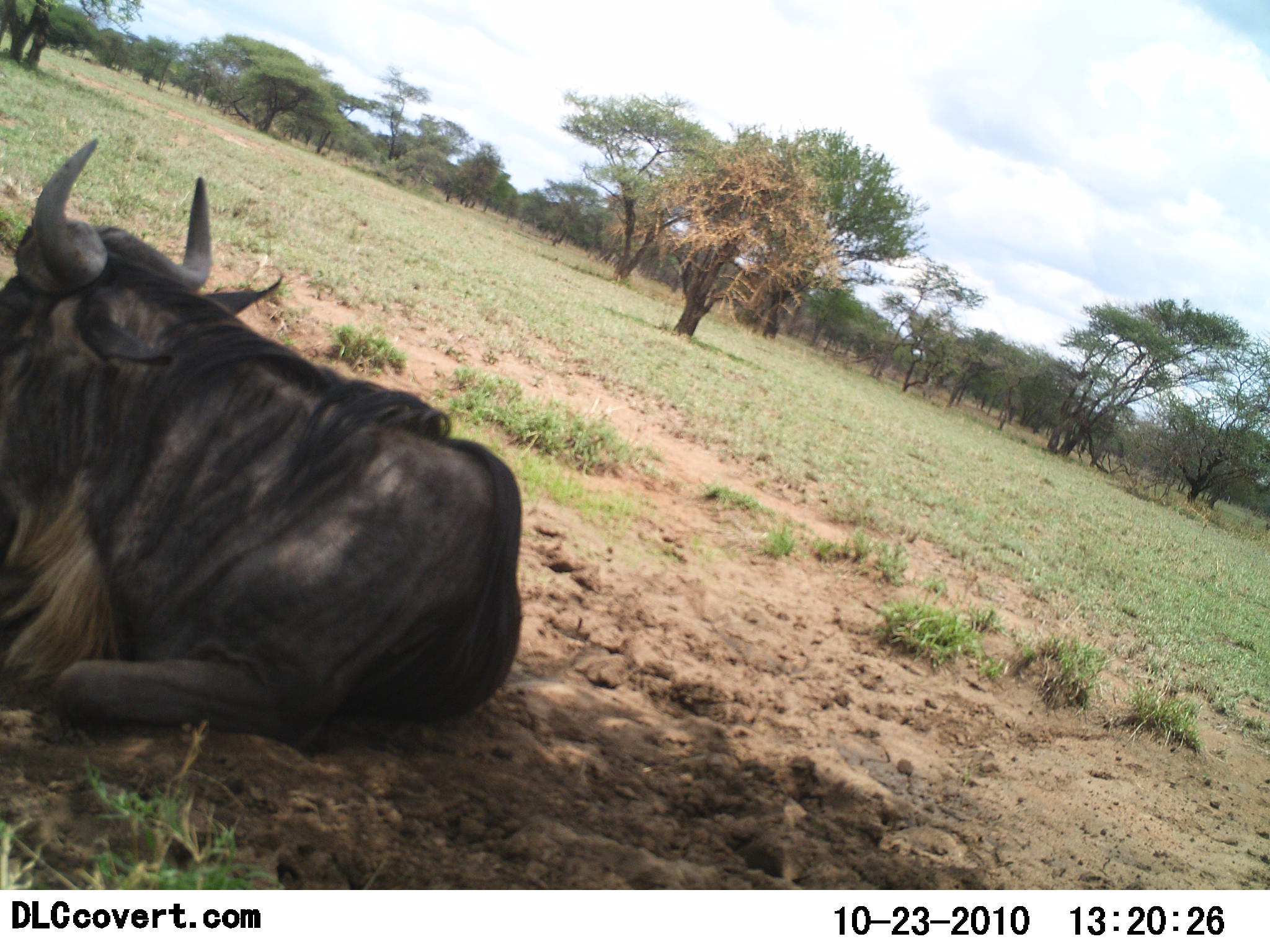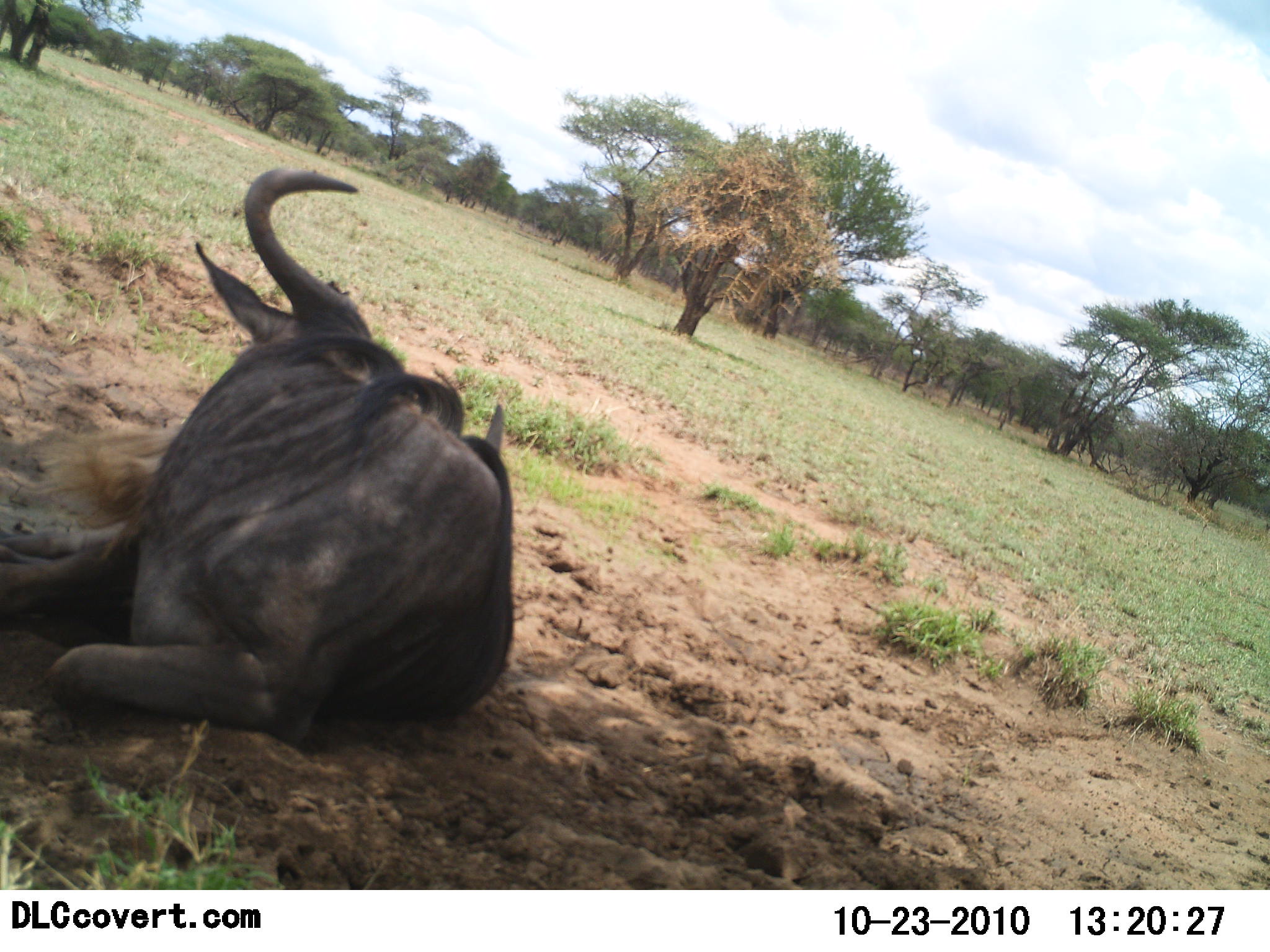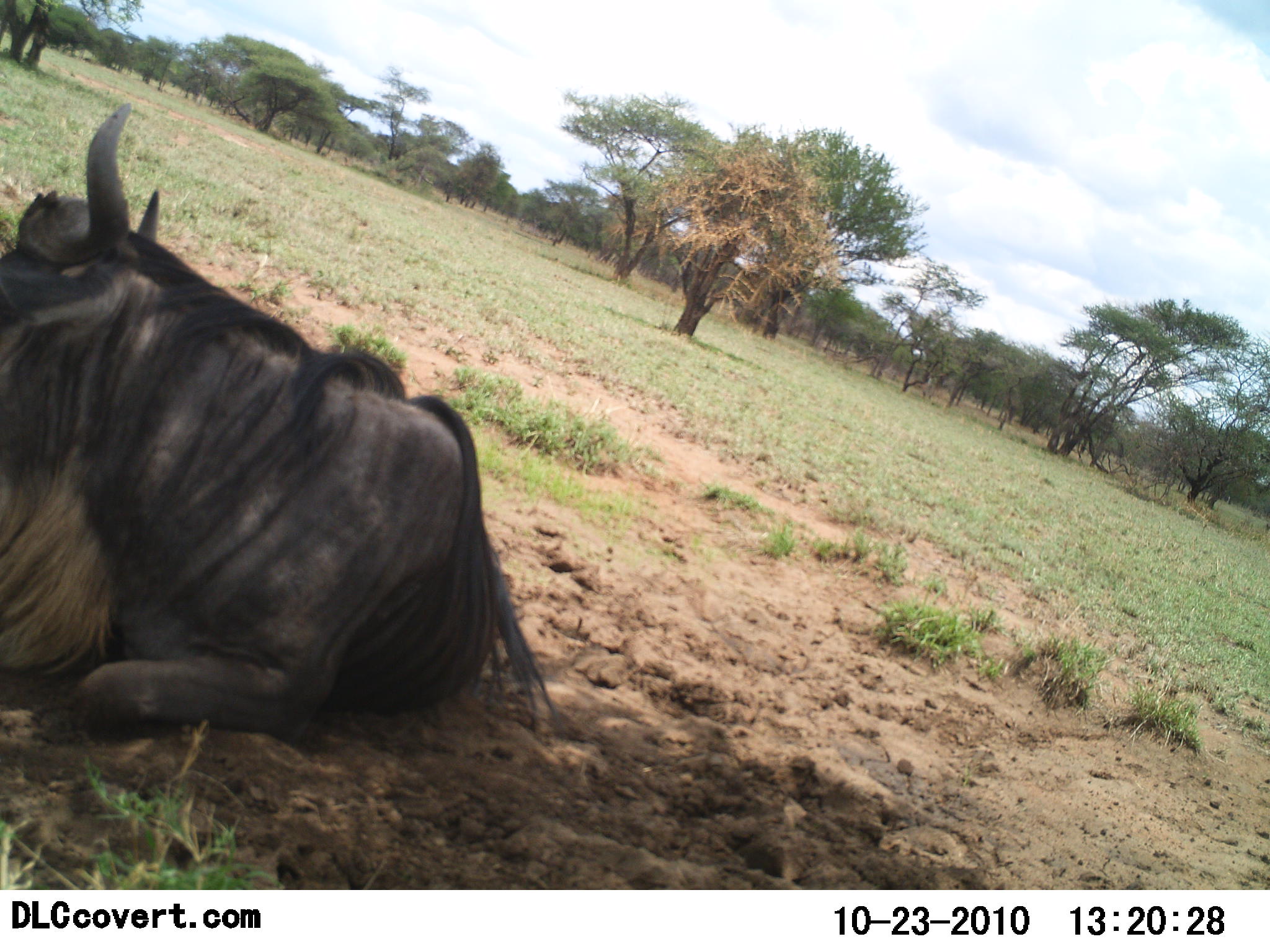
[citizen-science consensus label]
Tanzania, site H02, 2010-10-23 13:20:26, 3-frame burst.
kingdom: Animalia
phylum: Chordata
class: Mammalia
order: Artiodactyla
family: Bovidae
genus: Connochaetes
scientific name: Connochaetes taurinus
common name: blue wildebeest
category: wildebeest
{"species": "wildebeest (blue wildebeest) (Connochaetes taurinus)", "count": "1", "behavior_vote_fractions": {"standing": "0%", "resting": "100%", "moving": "0%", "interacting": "0%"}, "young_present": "0%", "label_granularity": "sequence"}